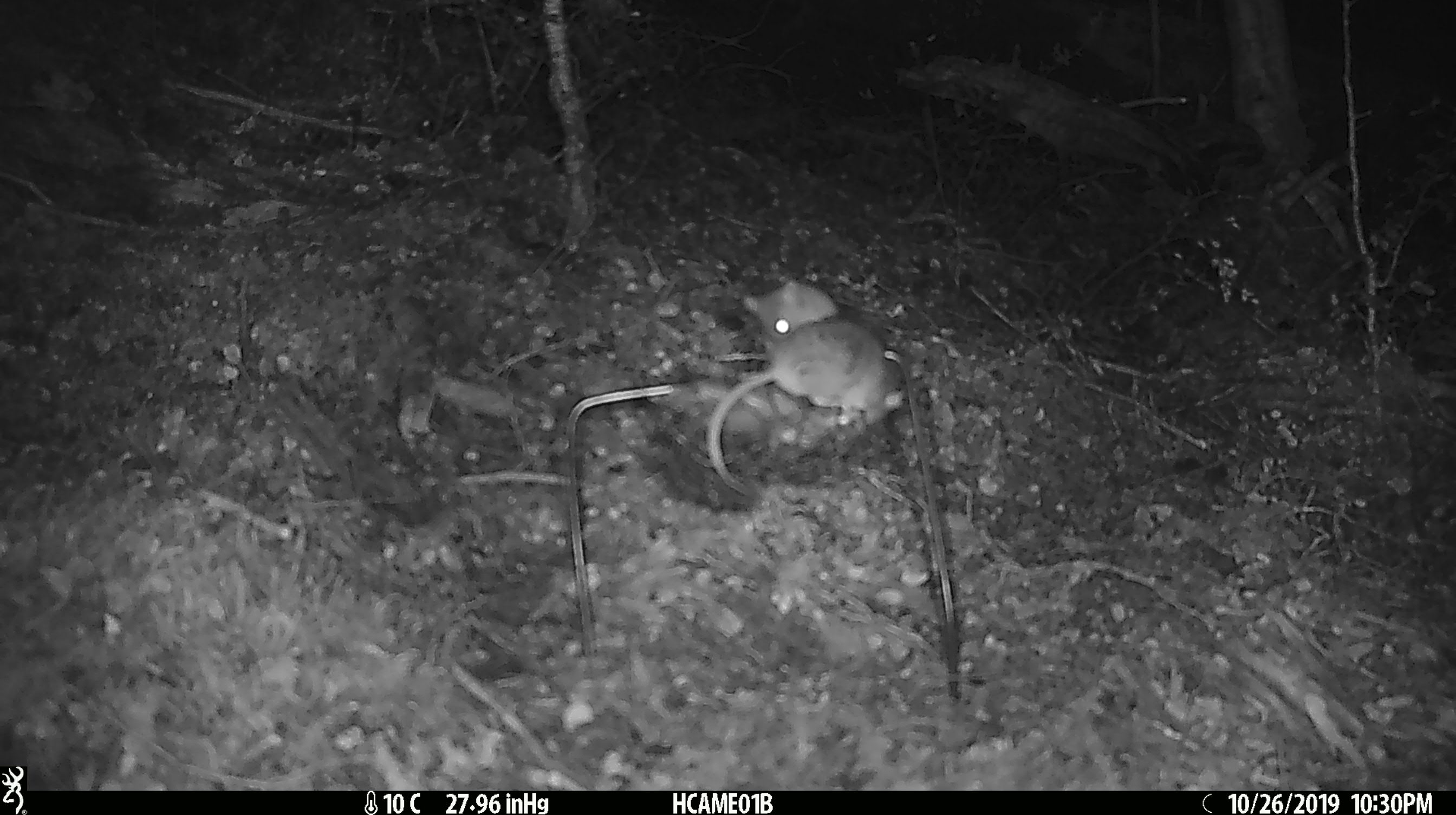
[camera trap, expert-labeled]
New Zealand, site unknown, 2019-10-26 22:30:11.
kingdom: Animalia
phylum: Chordata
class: Mammalia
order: Rodentia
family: Muridae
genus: Mus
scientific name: Mus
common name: mouse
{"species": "mouse (Mus)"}